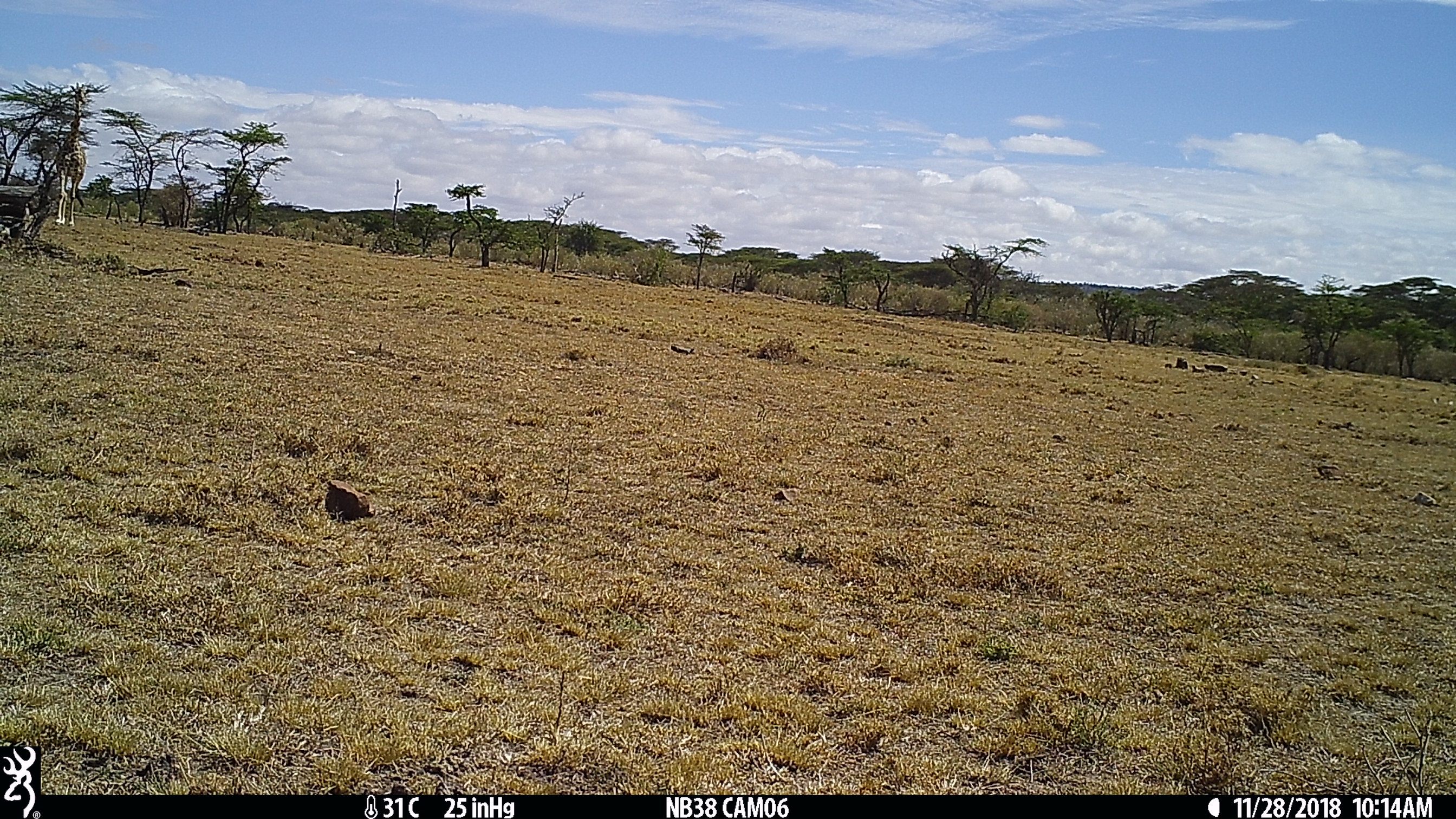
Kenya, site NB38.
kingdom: Animalia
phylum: Chordata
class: Mammalia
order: Artiodactyla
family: Giraffidae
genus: Giraffa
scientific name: Giraffa camelopardalis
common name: northern giraffe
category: giraffe